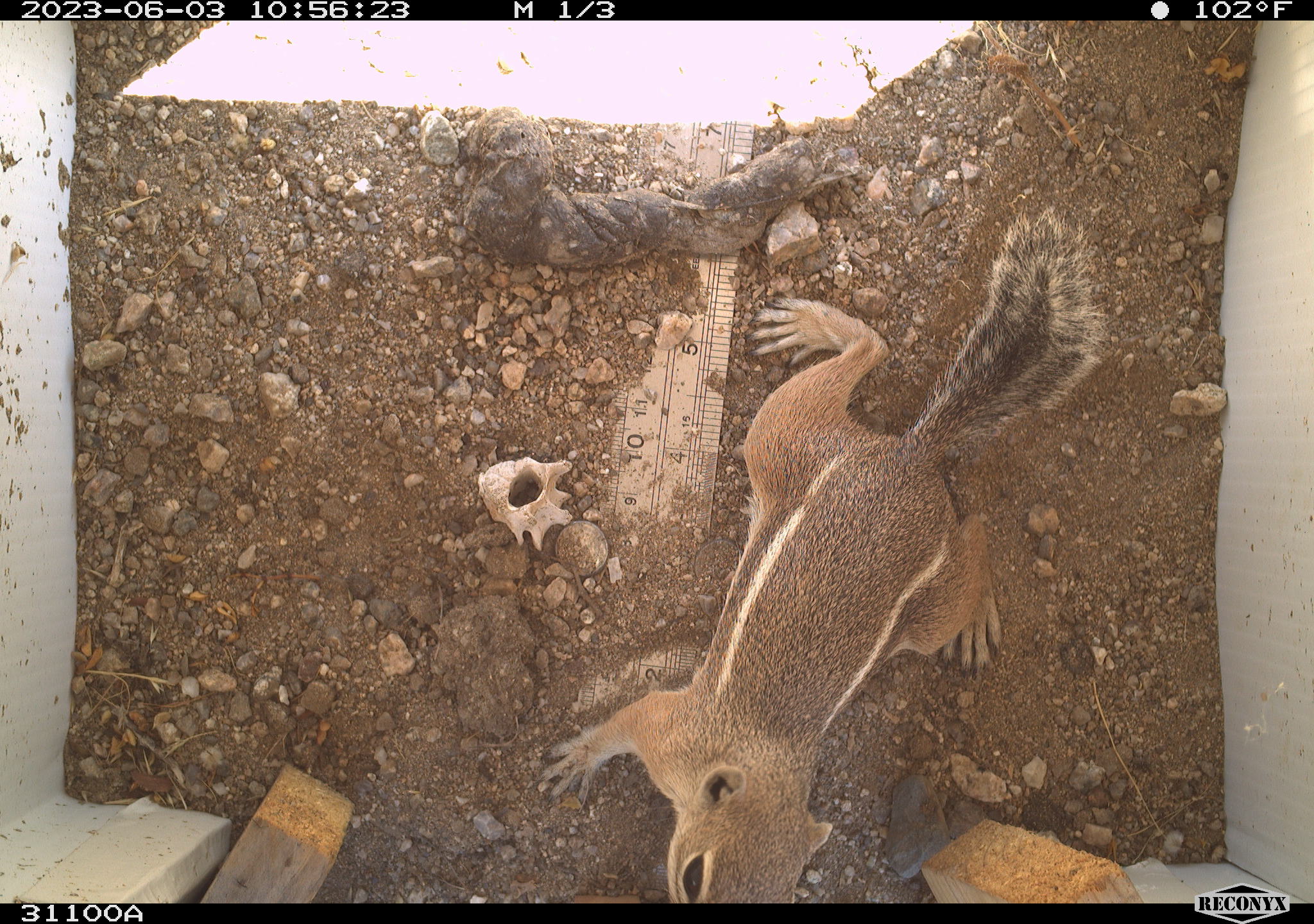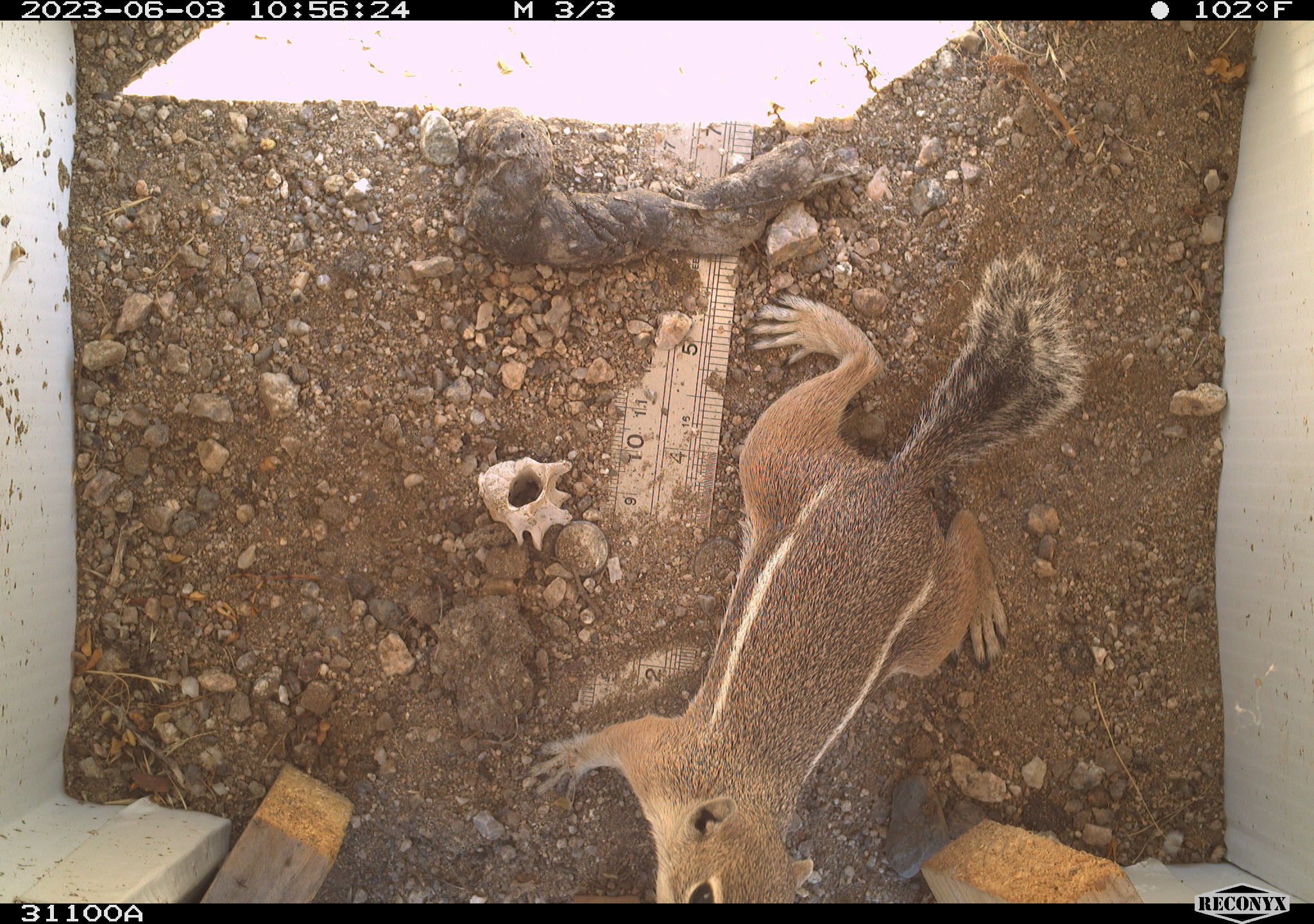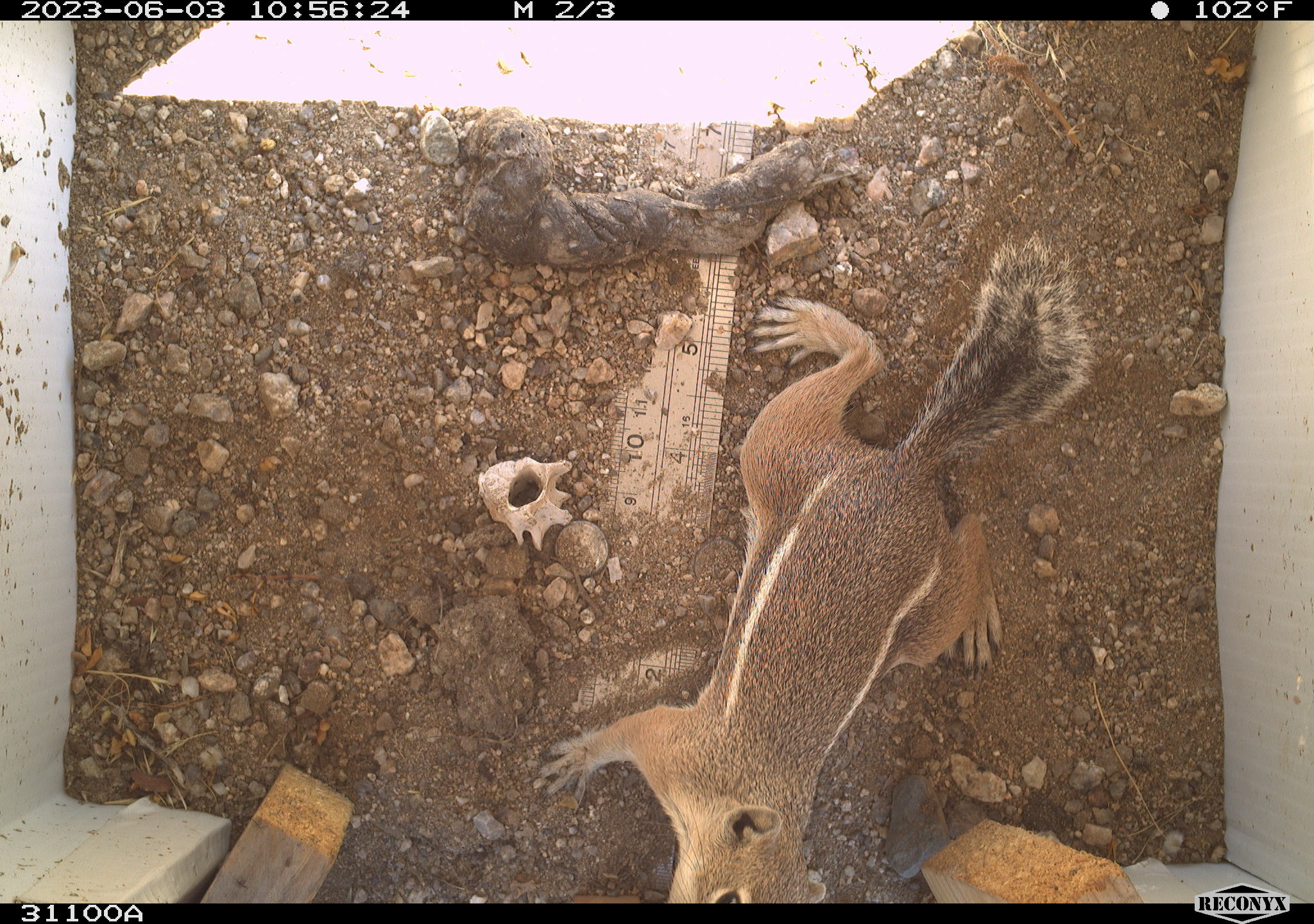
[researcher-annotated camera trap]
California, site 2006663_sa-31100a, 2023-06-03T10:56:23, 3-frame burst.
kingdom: Animalia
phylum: Chordata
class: Mammalia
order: Rodentia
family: Sciuridae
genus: Ammospermophilus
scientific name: Ammospermophilus leucurus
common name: white-tailed antelope squirrel